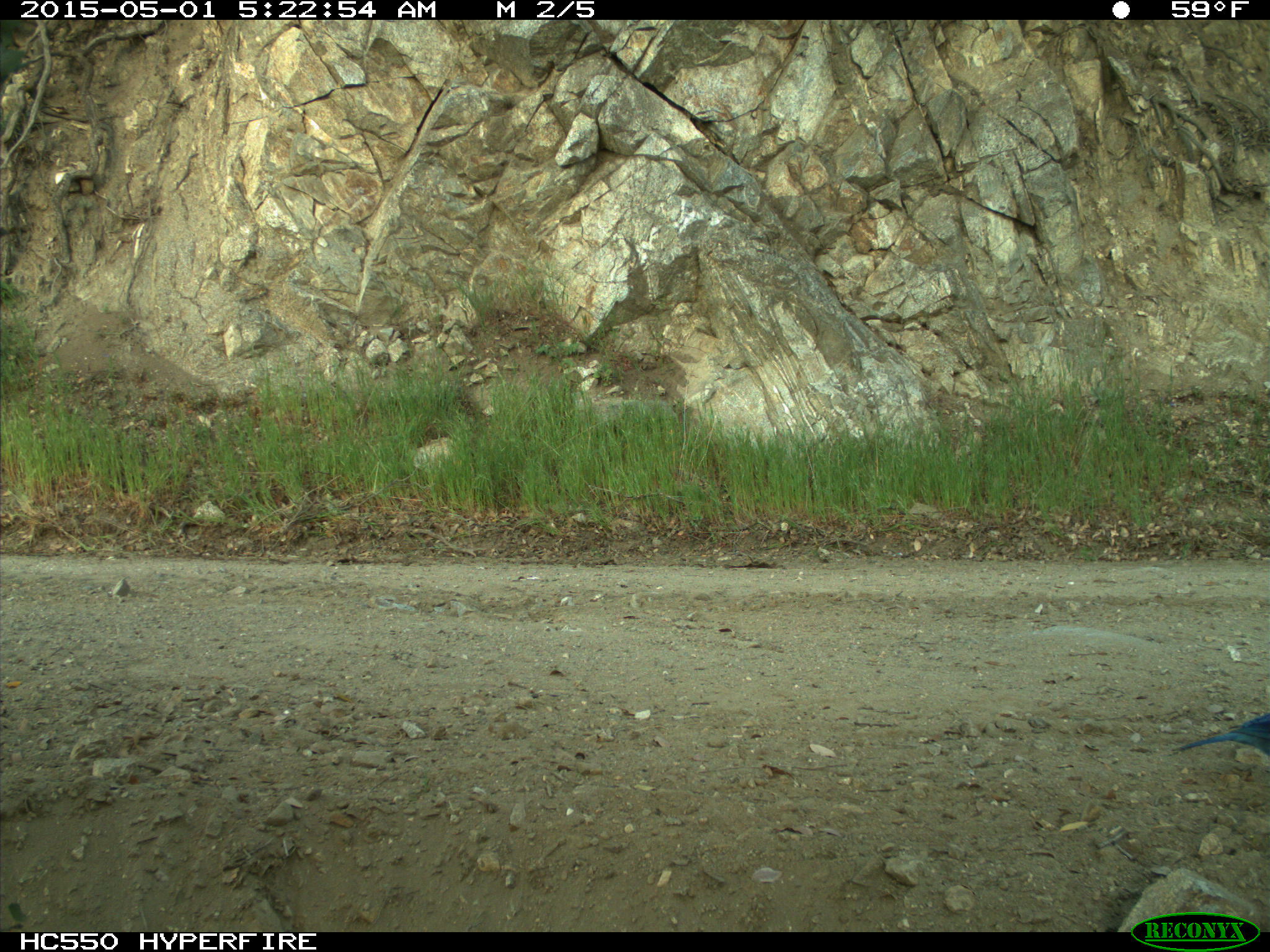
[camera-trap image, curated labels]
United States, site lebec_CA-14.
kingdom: Animalia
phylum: Chordata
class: Aves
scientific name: Aves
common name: birds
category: unidentified bird